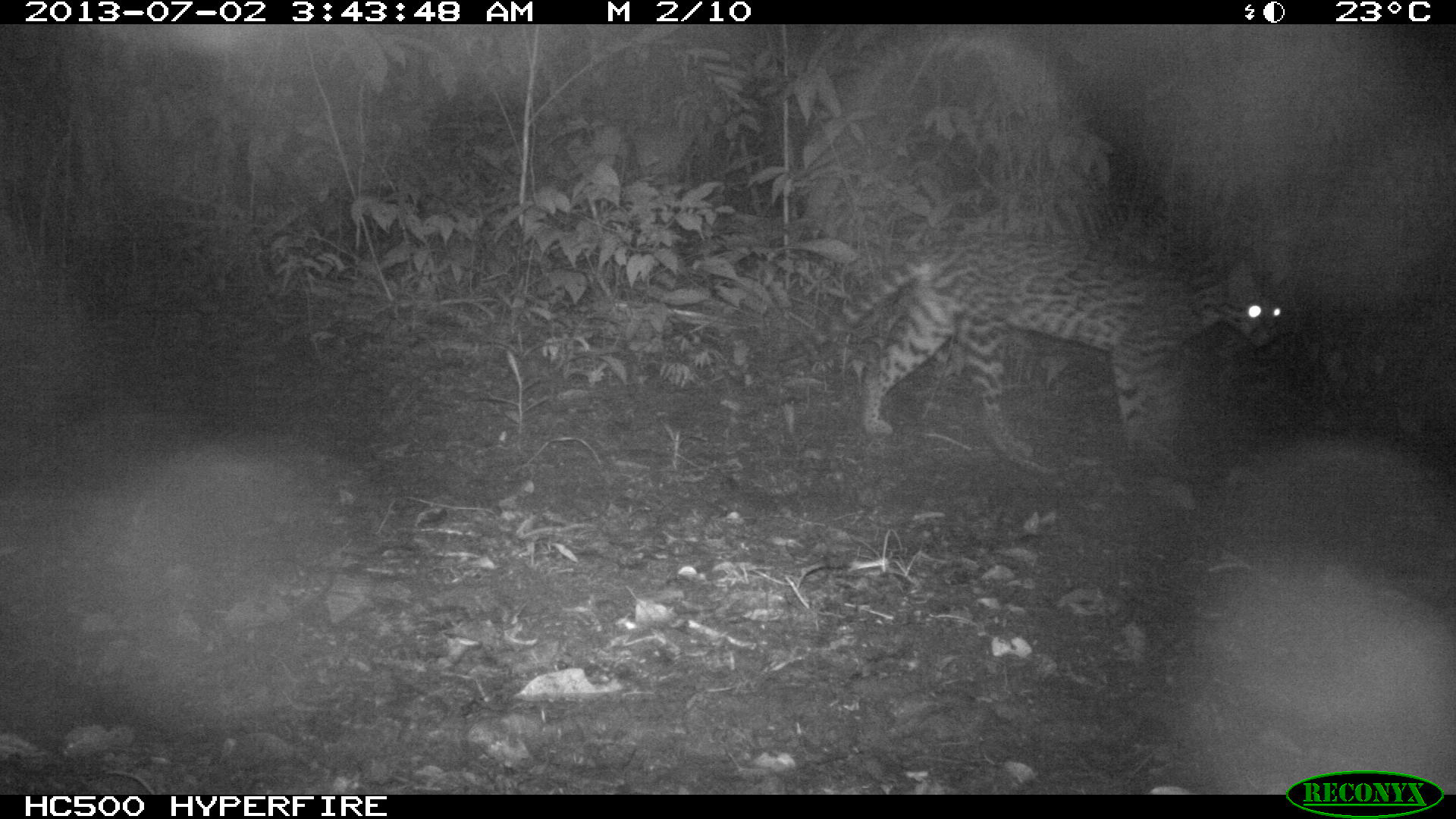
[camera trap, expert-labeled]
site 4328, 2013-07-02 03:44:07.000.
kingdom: Animalia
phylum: Chordata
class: Mammalia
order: Carnivora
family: Felidae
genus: Leopardus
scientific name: Leopardus pardalis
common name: ocelot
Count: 1.